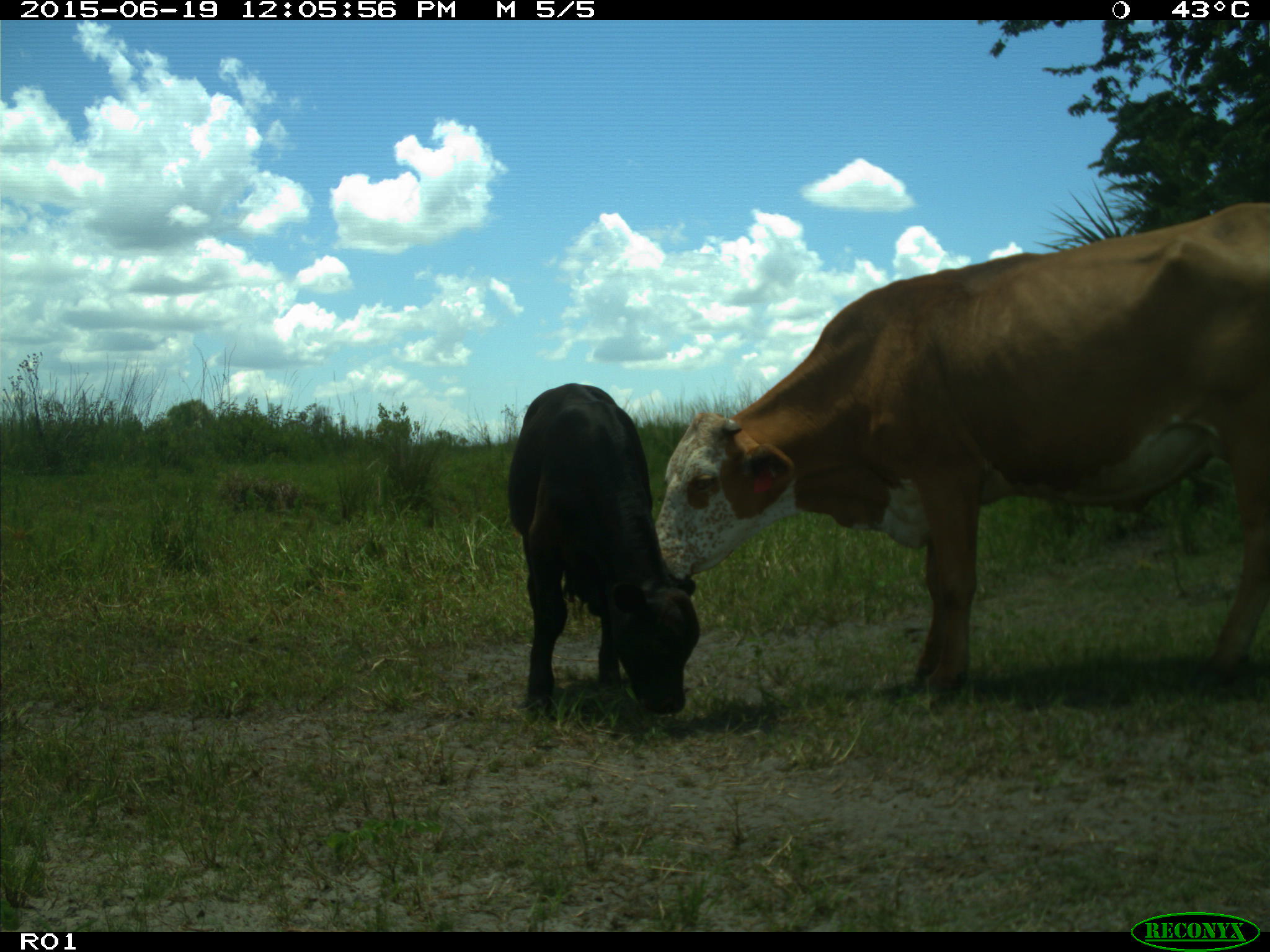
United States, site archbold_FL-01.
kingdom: Animalia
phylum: Chordata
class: Mammalia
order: Artiodactyla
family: Bovidae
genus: Bos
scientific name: Bos taurus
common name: domestic cow